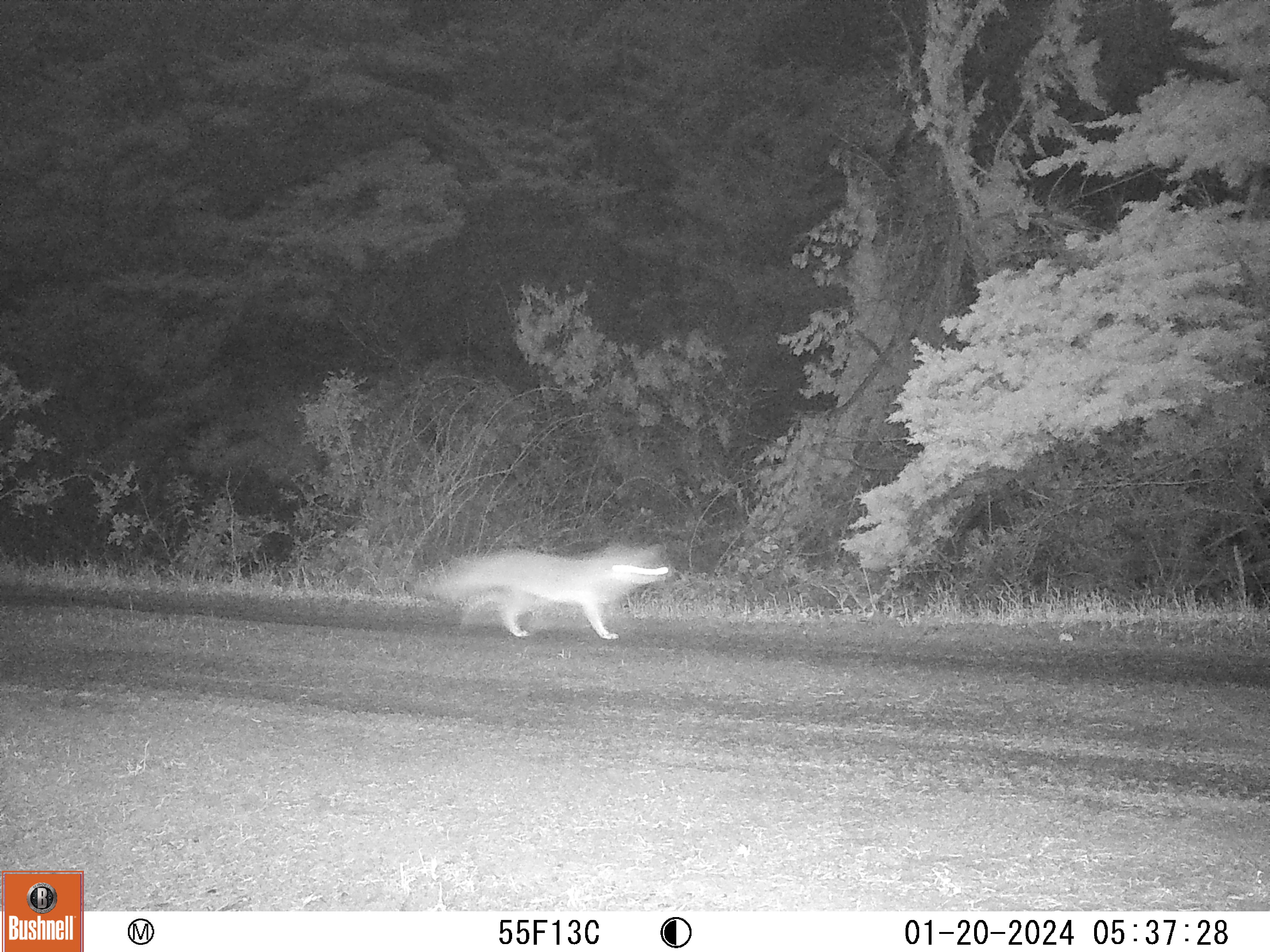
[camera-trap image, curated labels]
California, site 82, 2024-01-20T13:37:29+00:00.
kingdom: Animalia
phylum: Chordata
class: Mammalia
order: Carnivora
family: Canidae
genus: Urocyon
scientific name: Urocyon cinereoargenteus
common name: gray fox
Gray fox (Urocyon cinereoargenteus).